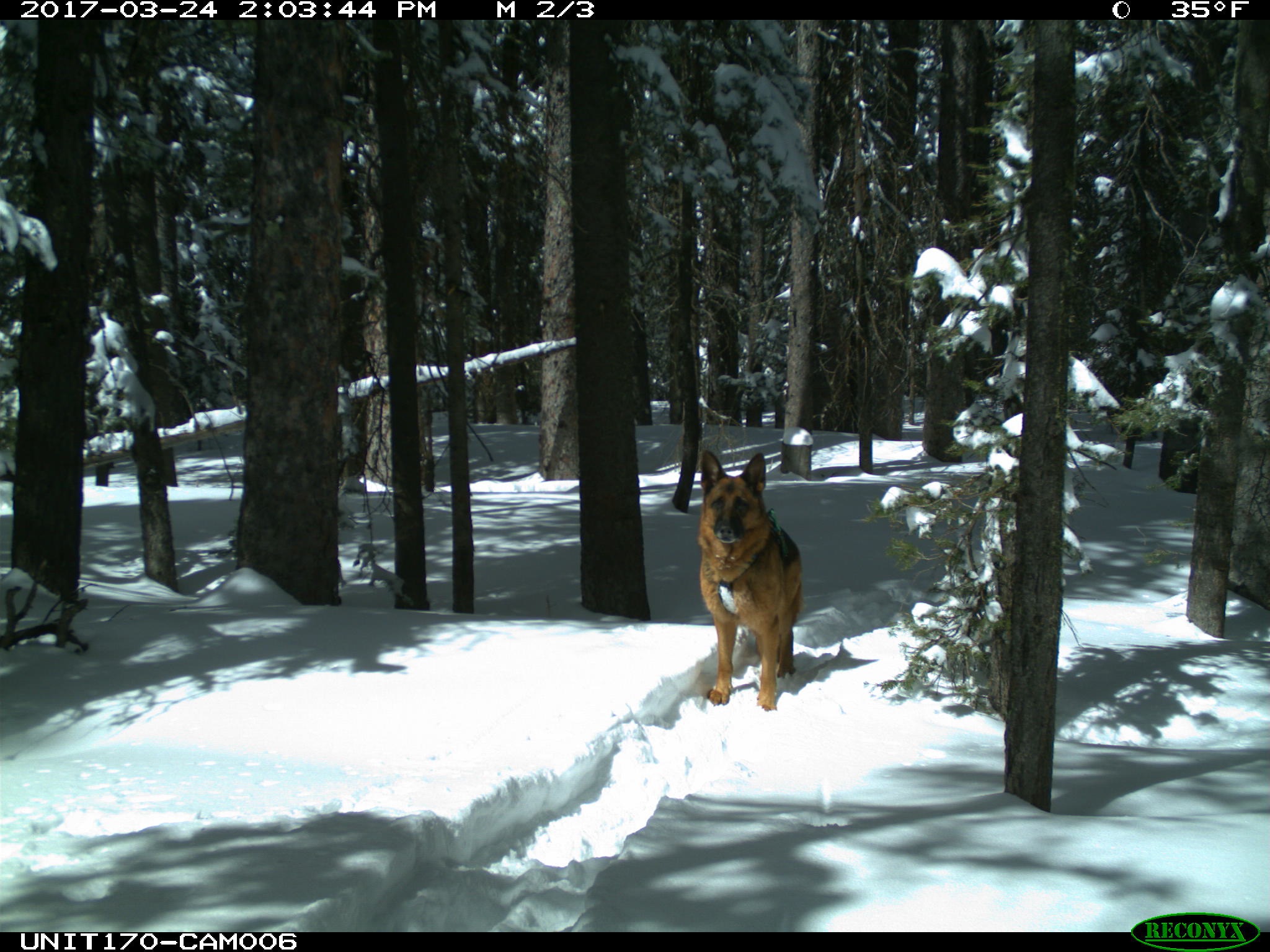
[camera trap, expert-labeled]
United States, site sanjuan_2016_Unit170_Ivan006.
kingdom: Animalia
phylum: Chordata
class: Mammalia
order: Carnivora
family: Canidae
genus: Canis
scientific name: Canis familiaris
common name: domestic dog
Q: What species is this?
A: Canis familiaris (domestic dog).